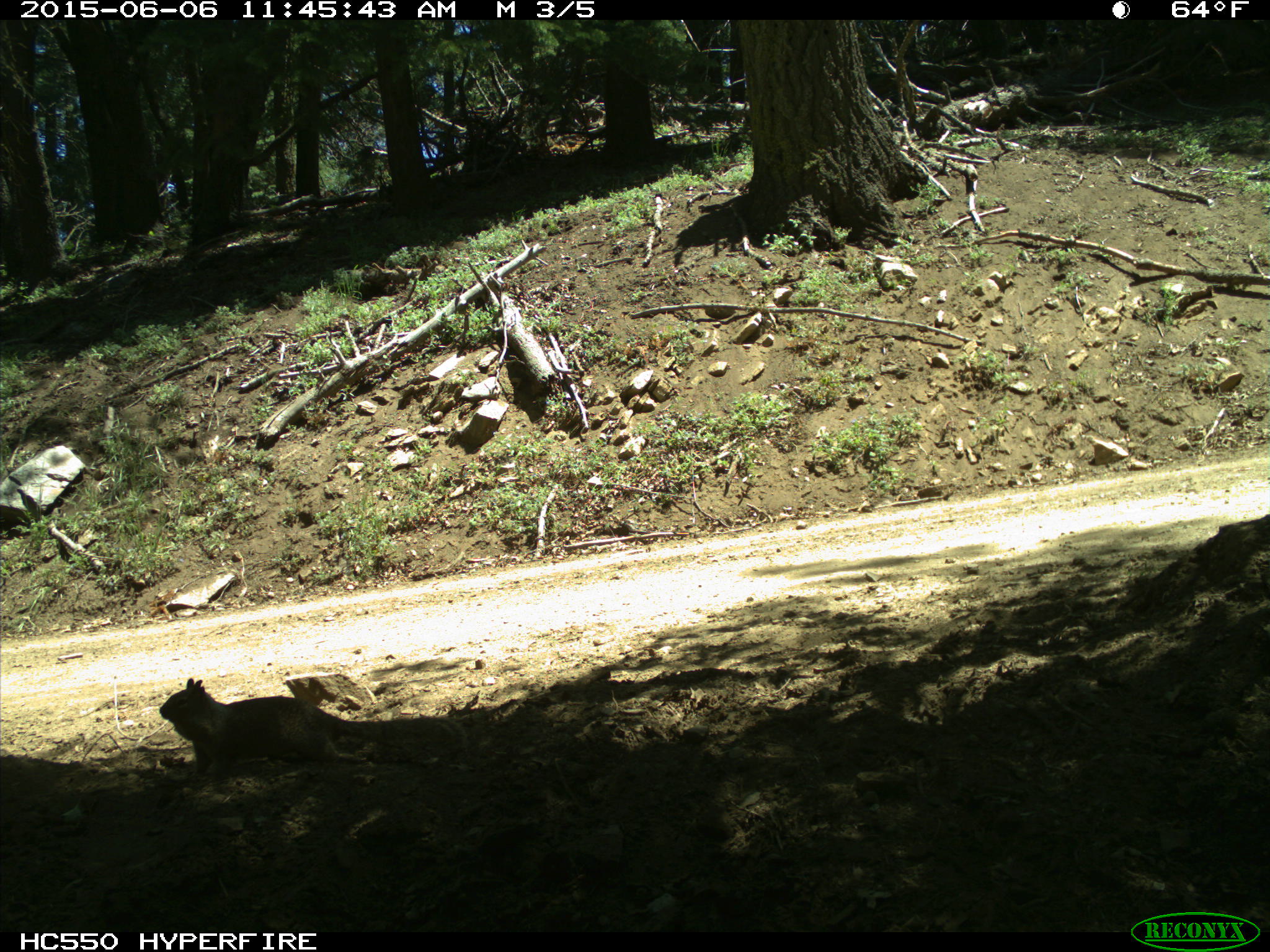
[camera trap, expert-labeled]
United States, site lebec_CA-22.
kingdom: Animalia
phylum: Chordata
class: Mammalia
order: Rodentia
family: Sciuridae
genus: Otospermophilus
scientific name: Otospermophilus beecheyi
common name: california ground squirrel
Otospermophilus beecheyi (california ground squirrel).